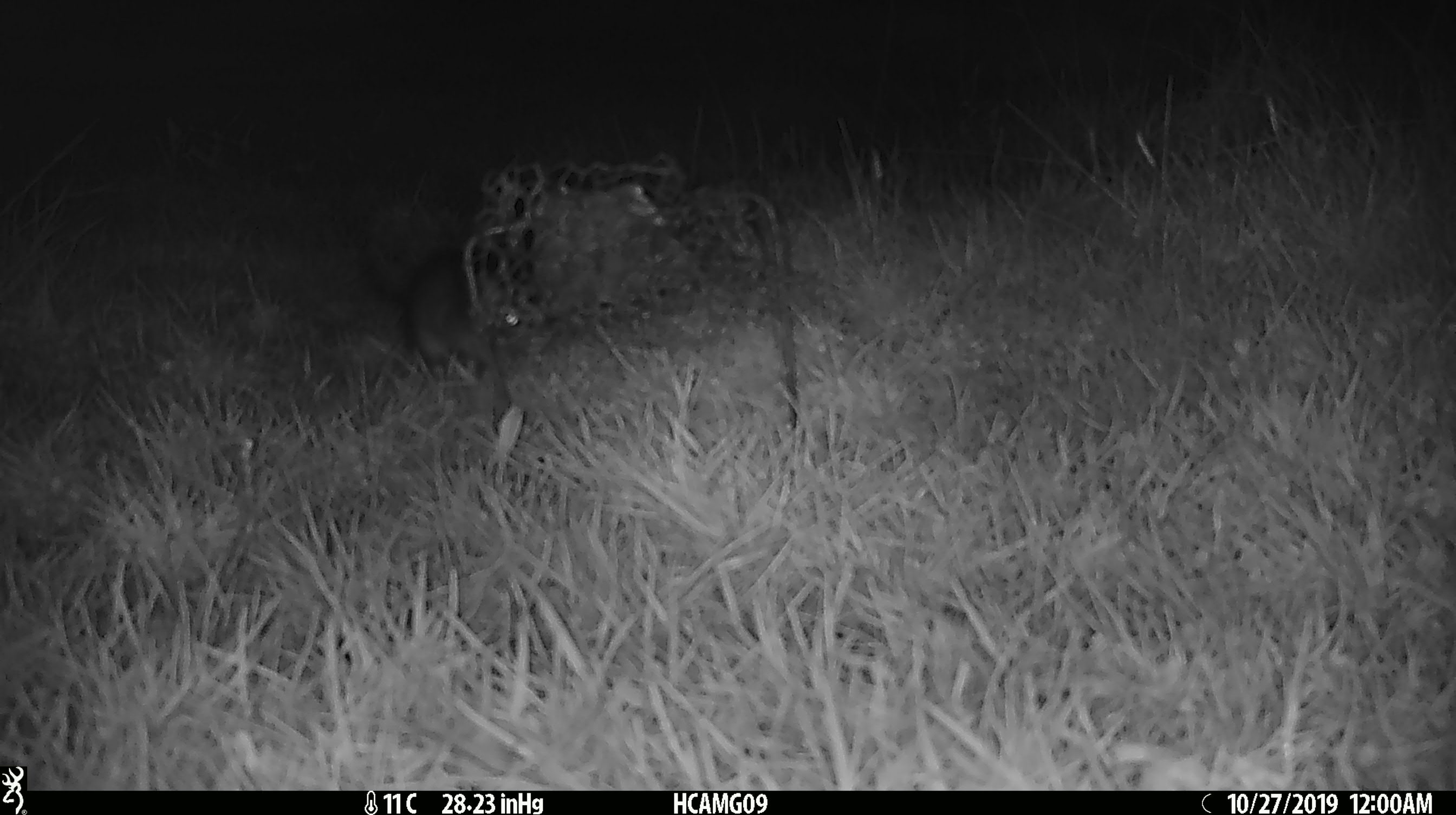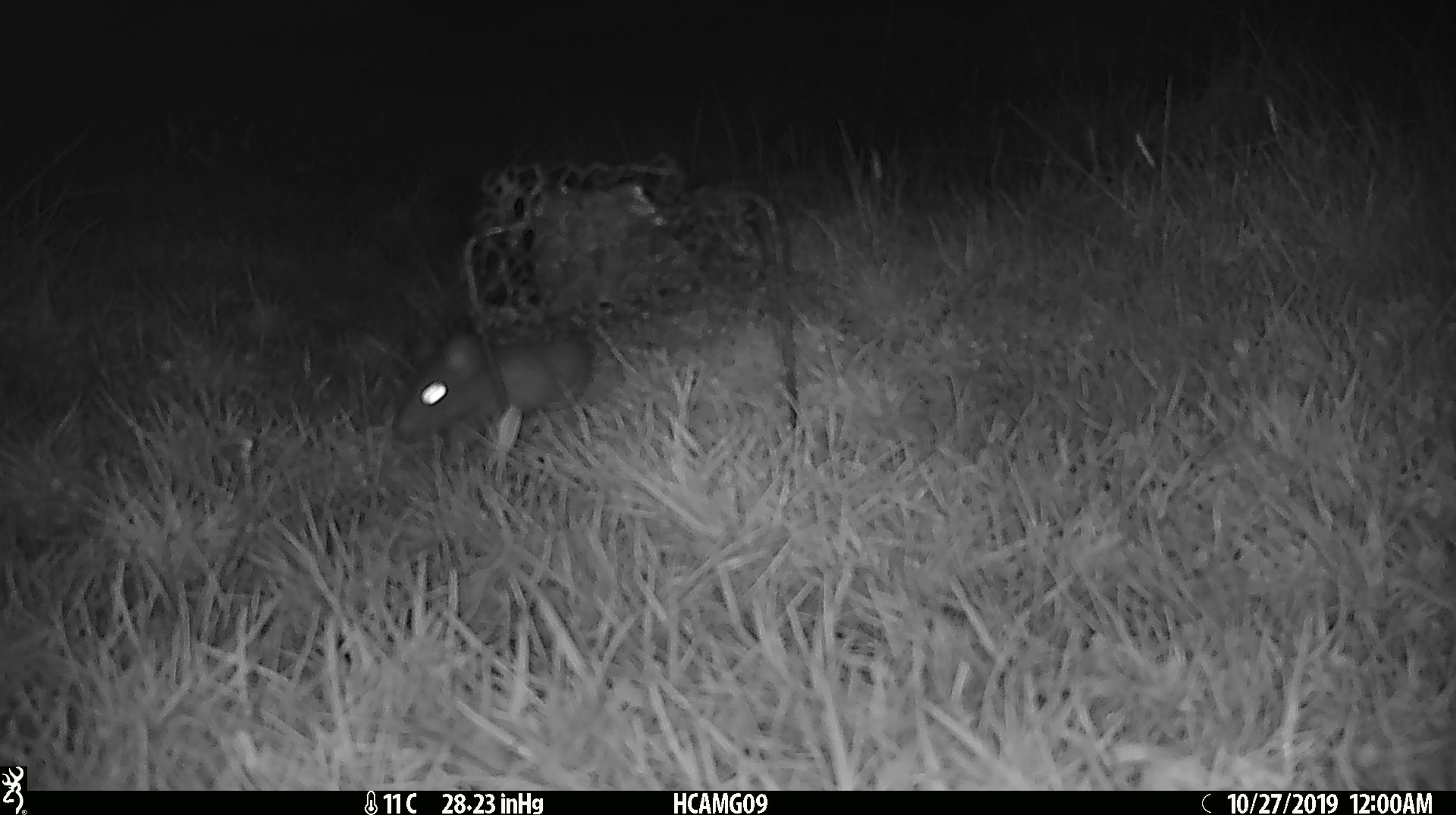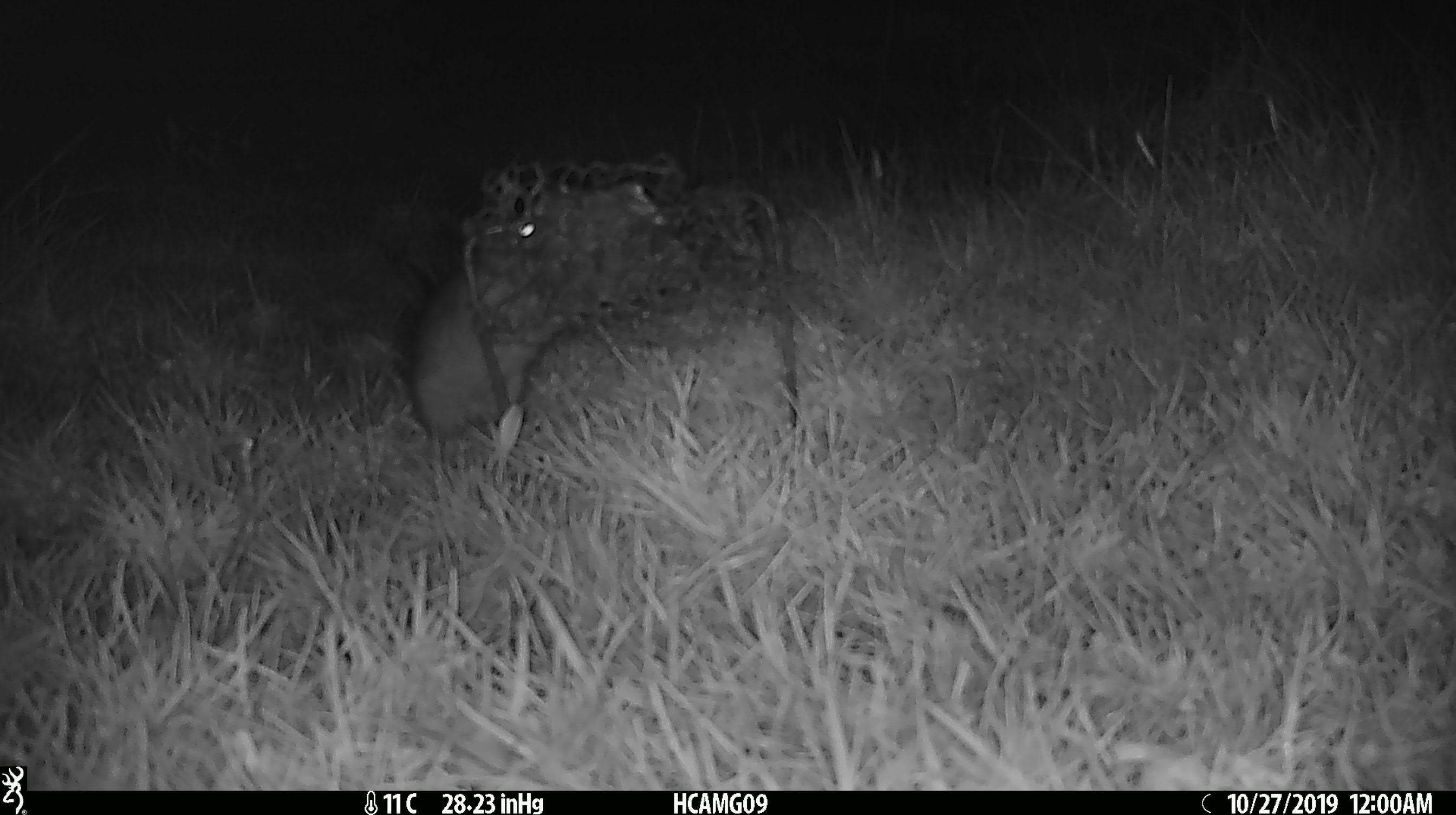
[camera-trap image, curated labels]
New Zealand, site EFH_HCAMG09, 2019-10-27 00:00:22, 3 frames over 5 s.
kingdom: Animalia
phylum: Chordata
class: Mammalia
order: Rodentia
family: Muridae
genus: Rattus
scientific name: Rattus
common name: rat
Rat (Rattus).